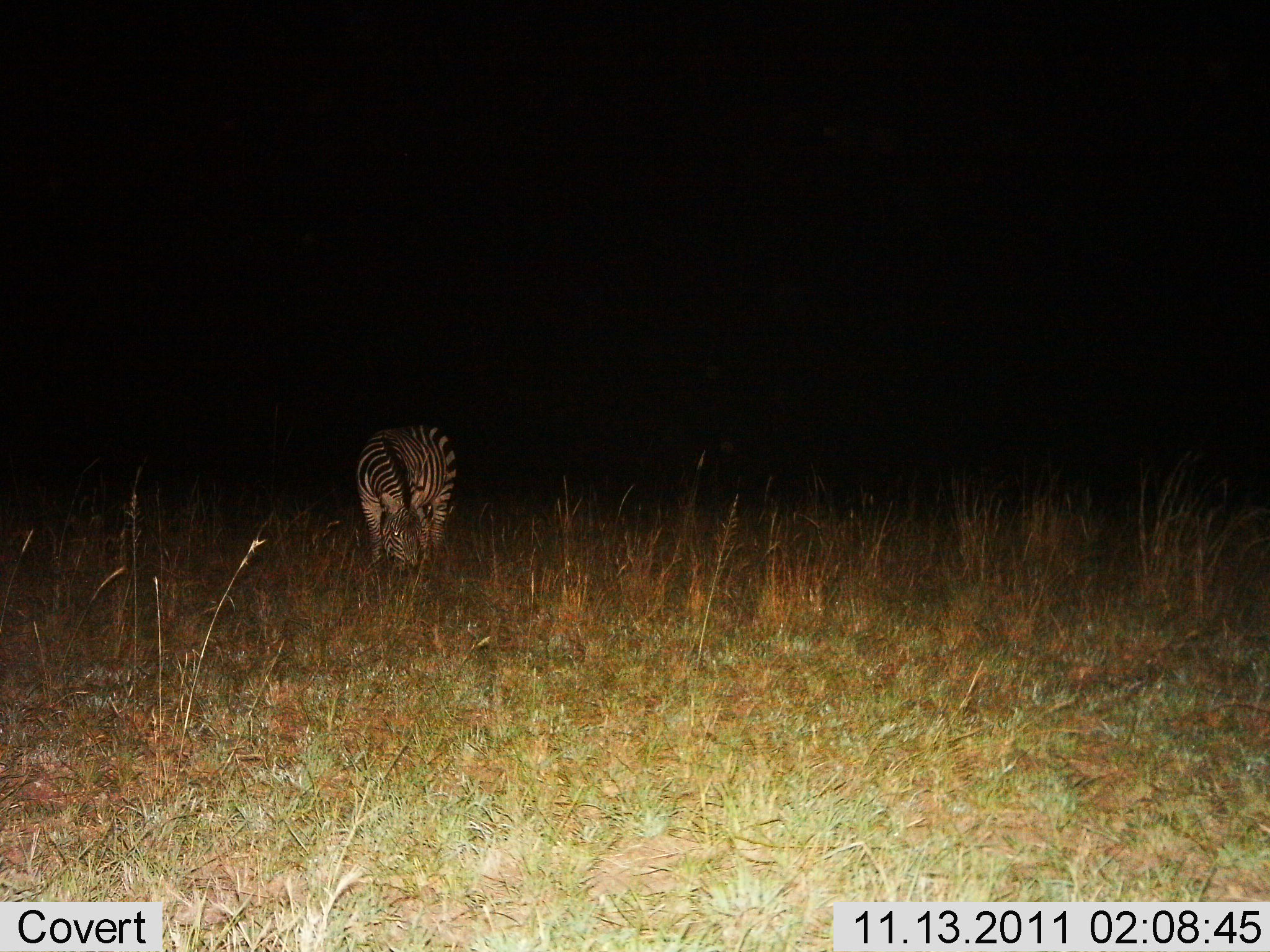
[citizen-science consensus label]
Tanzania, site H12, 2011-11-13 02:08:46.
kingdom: Animalia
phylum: Chordata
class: Mammalia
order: Perissodactyla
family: Equidae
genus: Equus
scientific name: Equus quagga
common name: plains zebra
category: zebra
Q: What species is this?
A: Zebra (plains zebra) (Equus quagga).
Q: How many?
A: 1.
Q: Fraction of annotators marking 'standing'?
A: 23%.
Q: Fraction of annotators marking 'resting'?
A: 0%.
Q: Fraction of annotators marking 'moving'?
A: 0%.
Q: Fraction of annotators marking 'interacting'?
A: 0%.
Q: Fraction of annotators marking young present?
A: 0%.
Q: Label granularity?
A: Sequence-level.